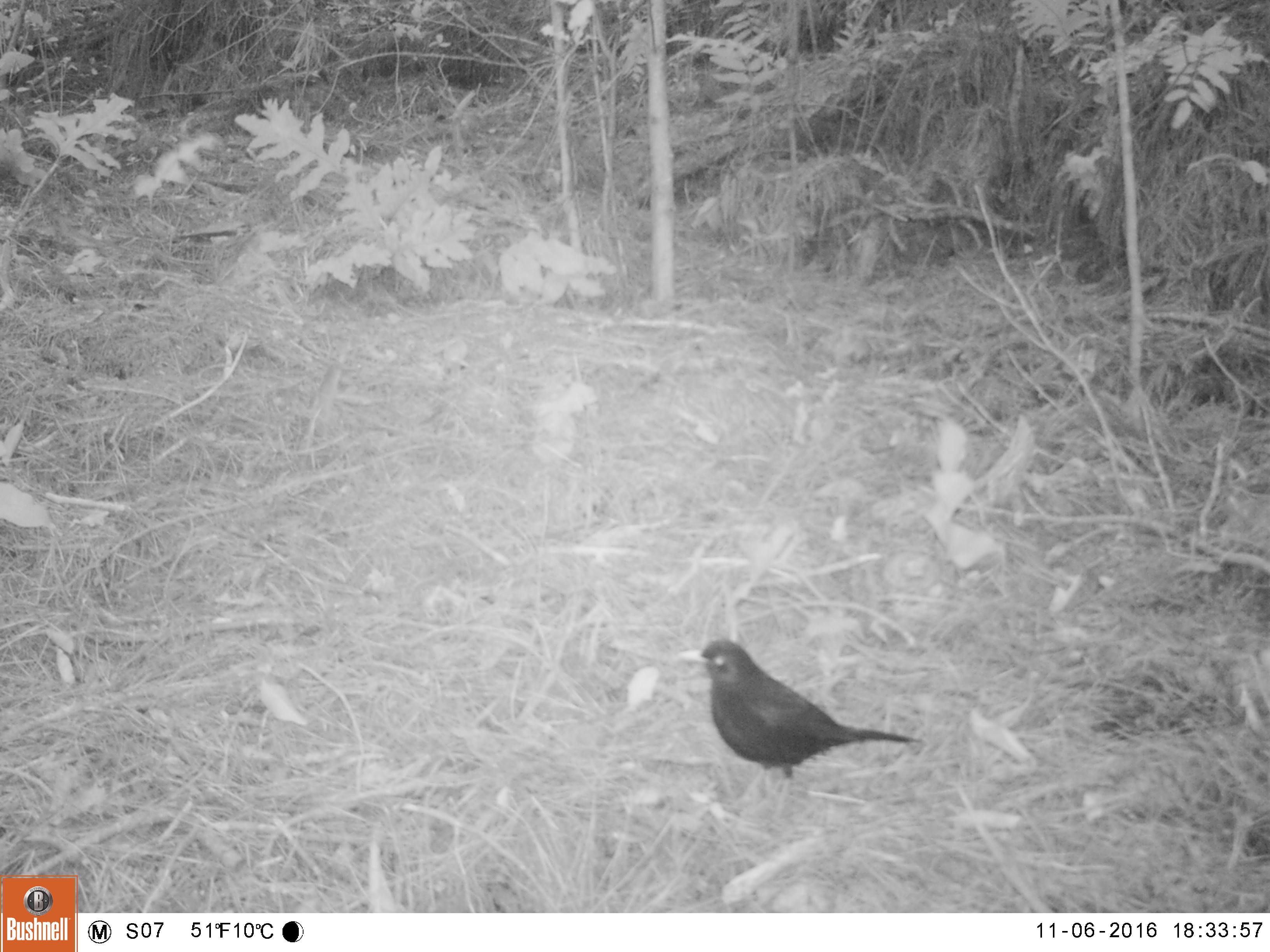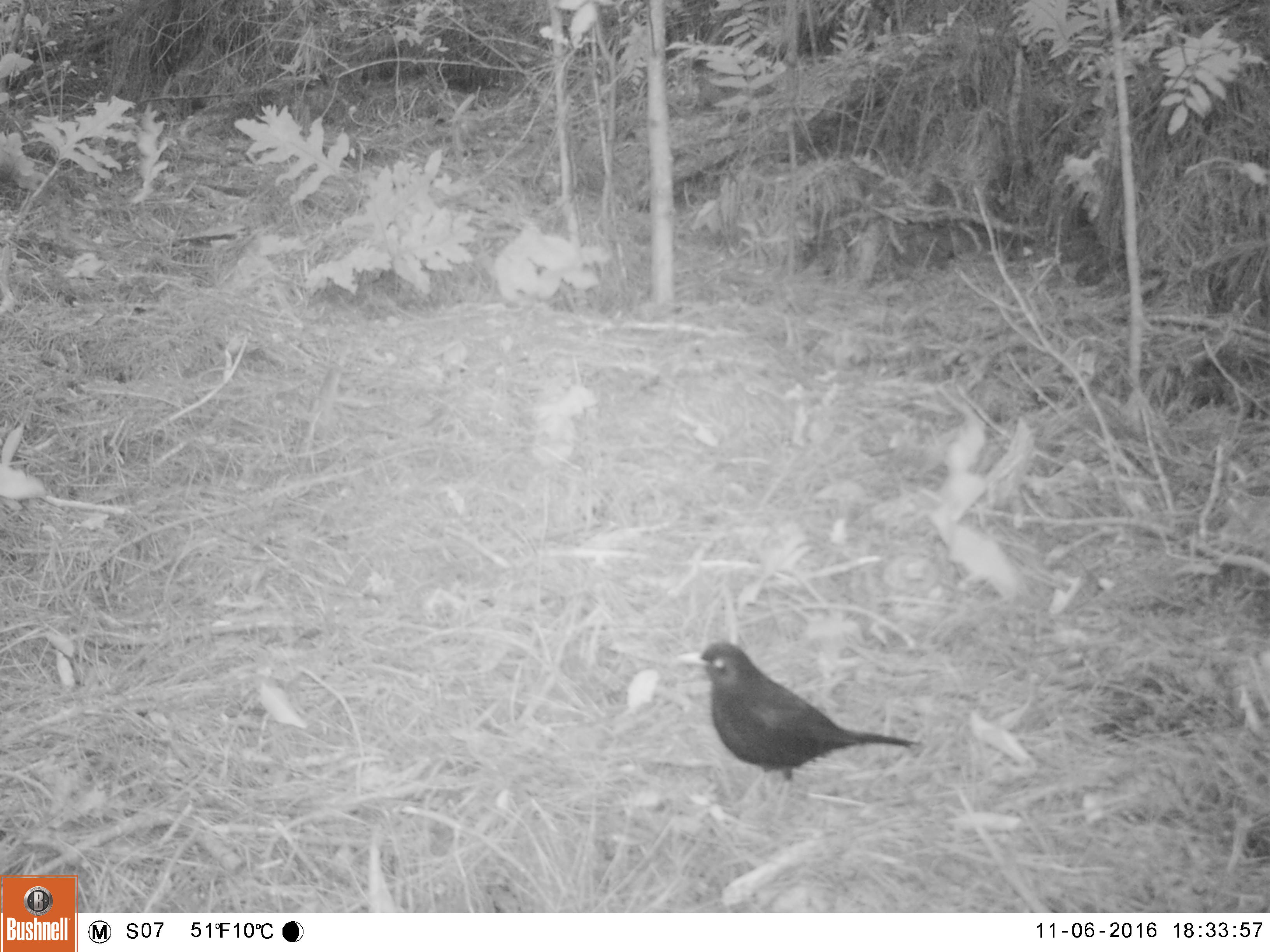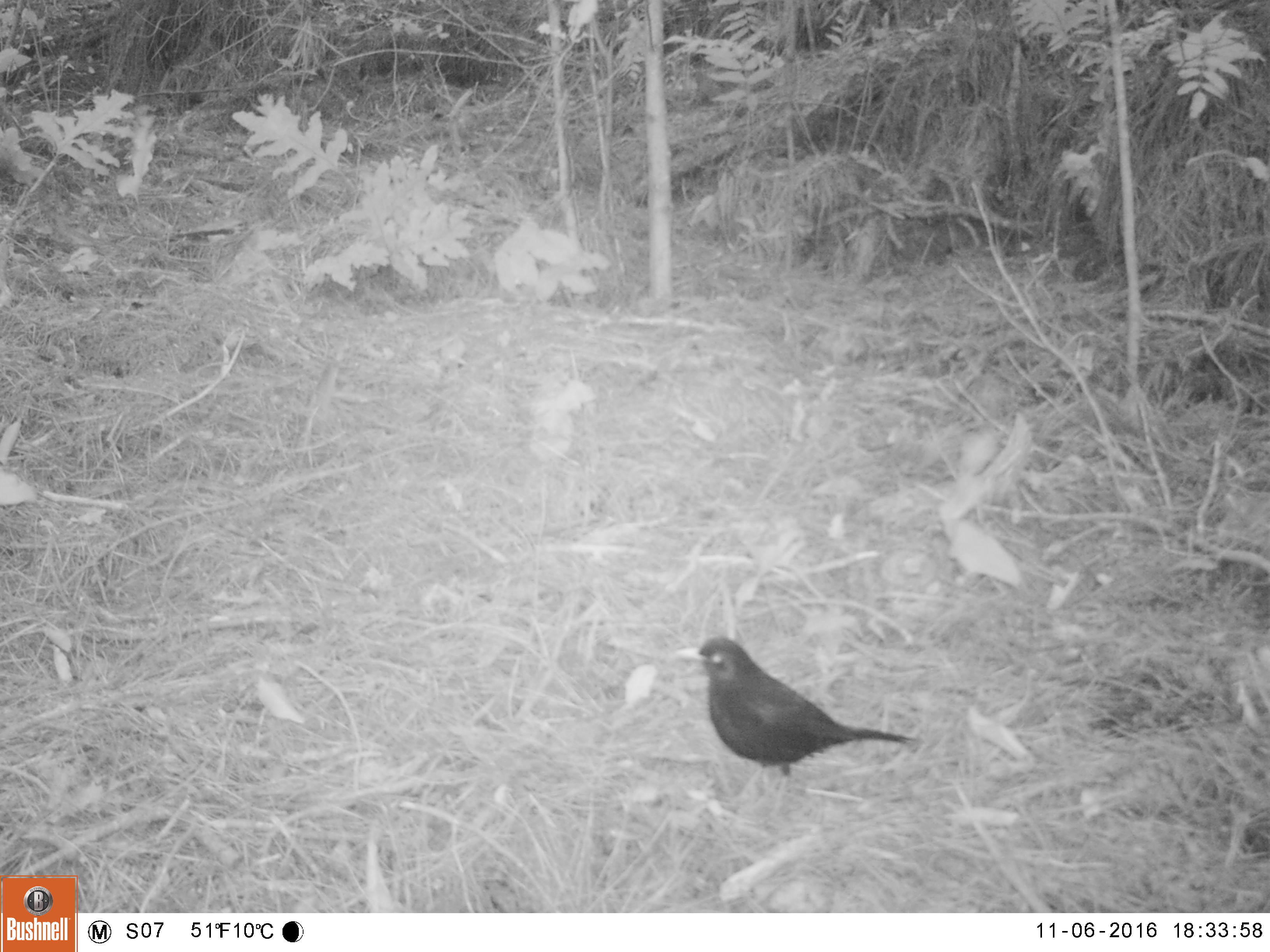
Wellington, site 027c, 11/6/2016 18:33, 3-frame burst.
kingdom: Animalia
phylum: Chordata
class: Aves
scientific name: Aves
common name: bird